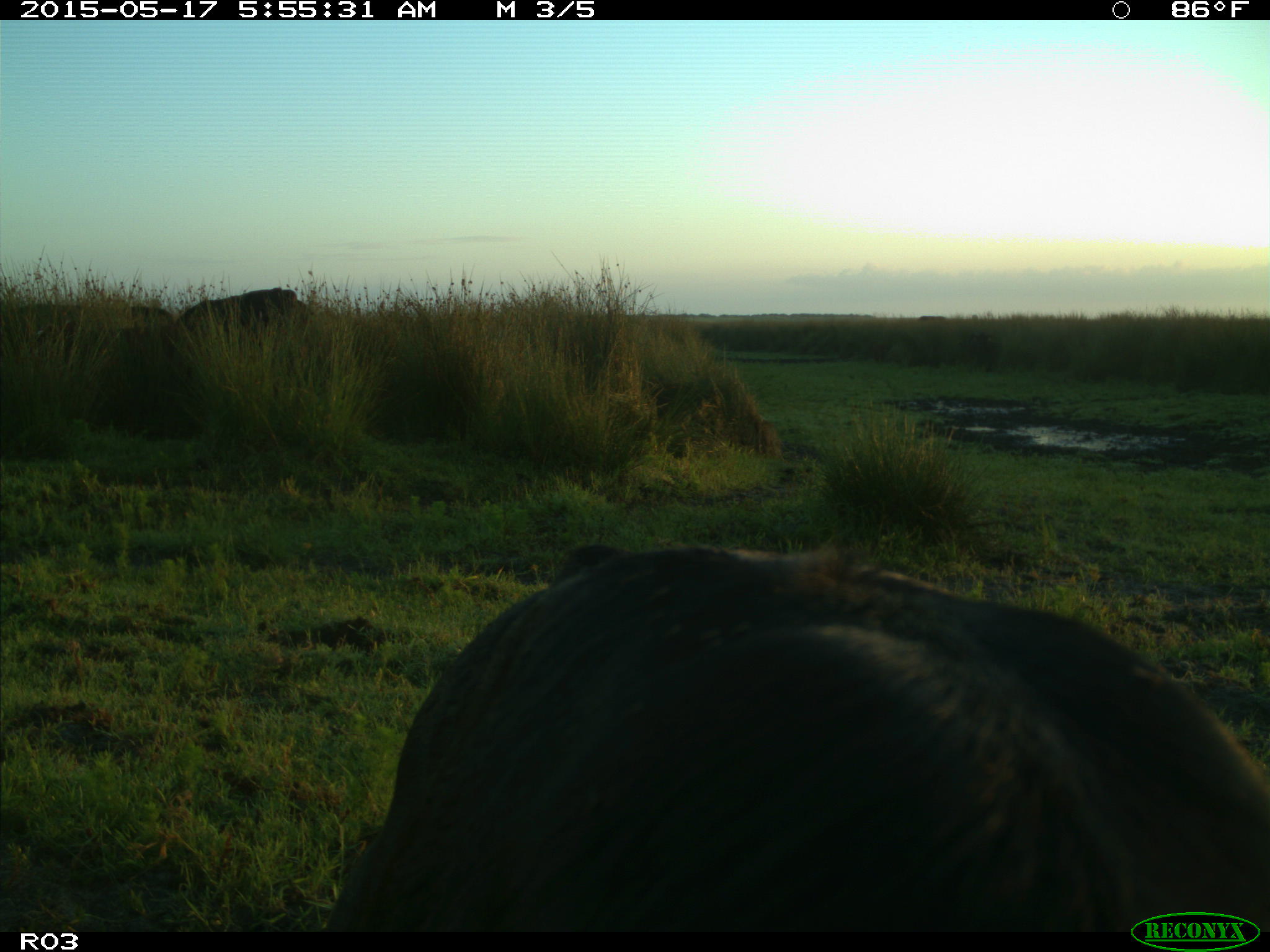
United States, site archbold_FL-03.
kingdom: Animalia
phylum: Chordata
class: Mammalia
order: Artiodactyla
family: Bovidae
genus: Bos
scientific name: Bos taurus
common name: domestic cow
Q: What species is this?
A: Bos taurus (domestic cow).